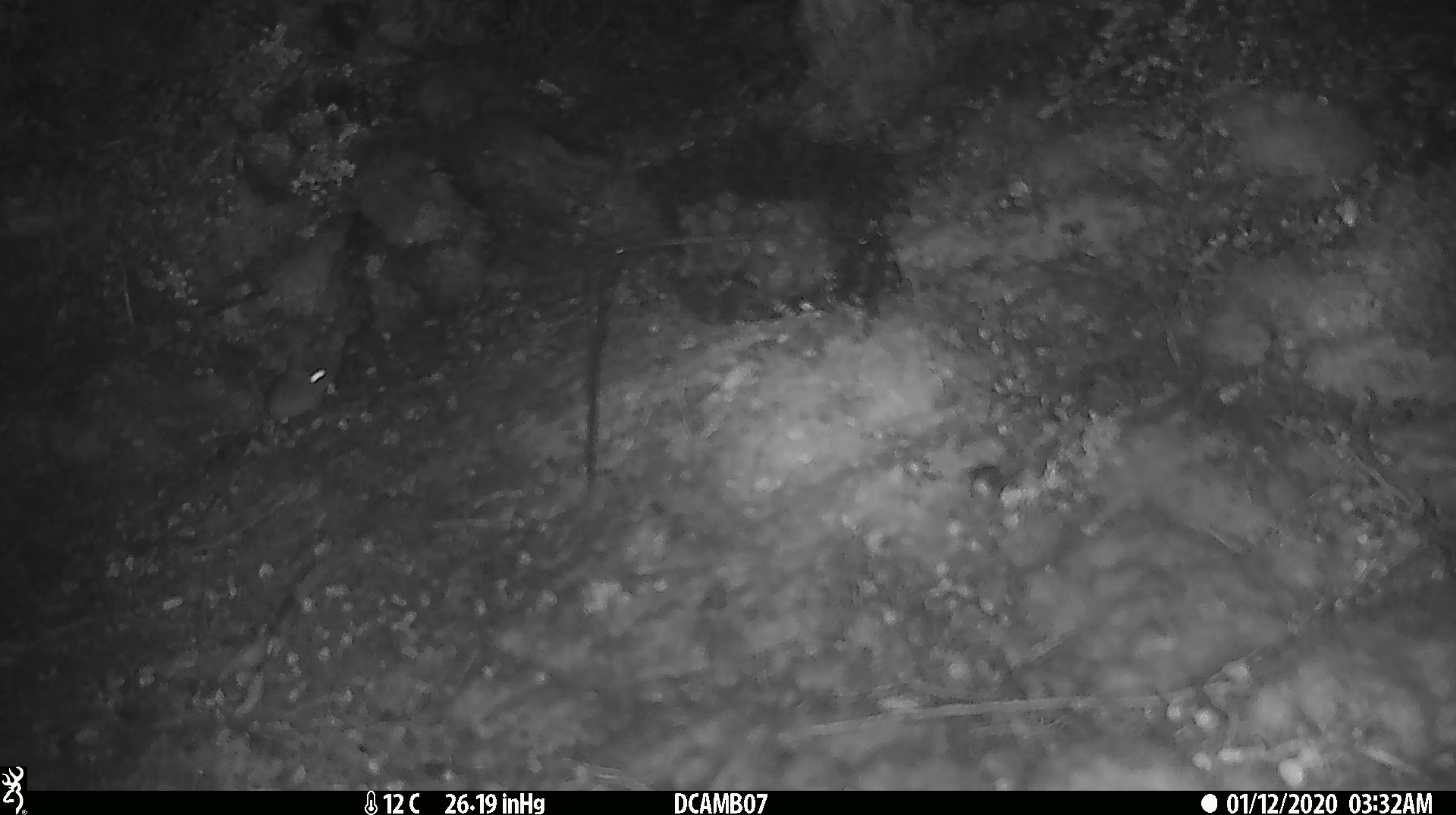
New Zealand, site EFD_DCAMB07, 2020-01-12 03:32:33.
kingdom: Animalia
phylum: Chordata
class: Mammalia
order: Rodentia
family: Muridae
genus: Mus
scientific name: Mus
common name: mouse